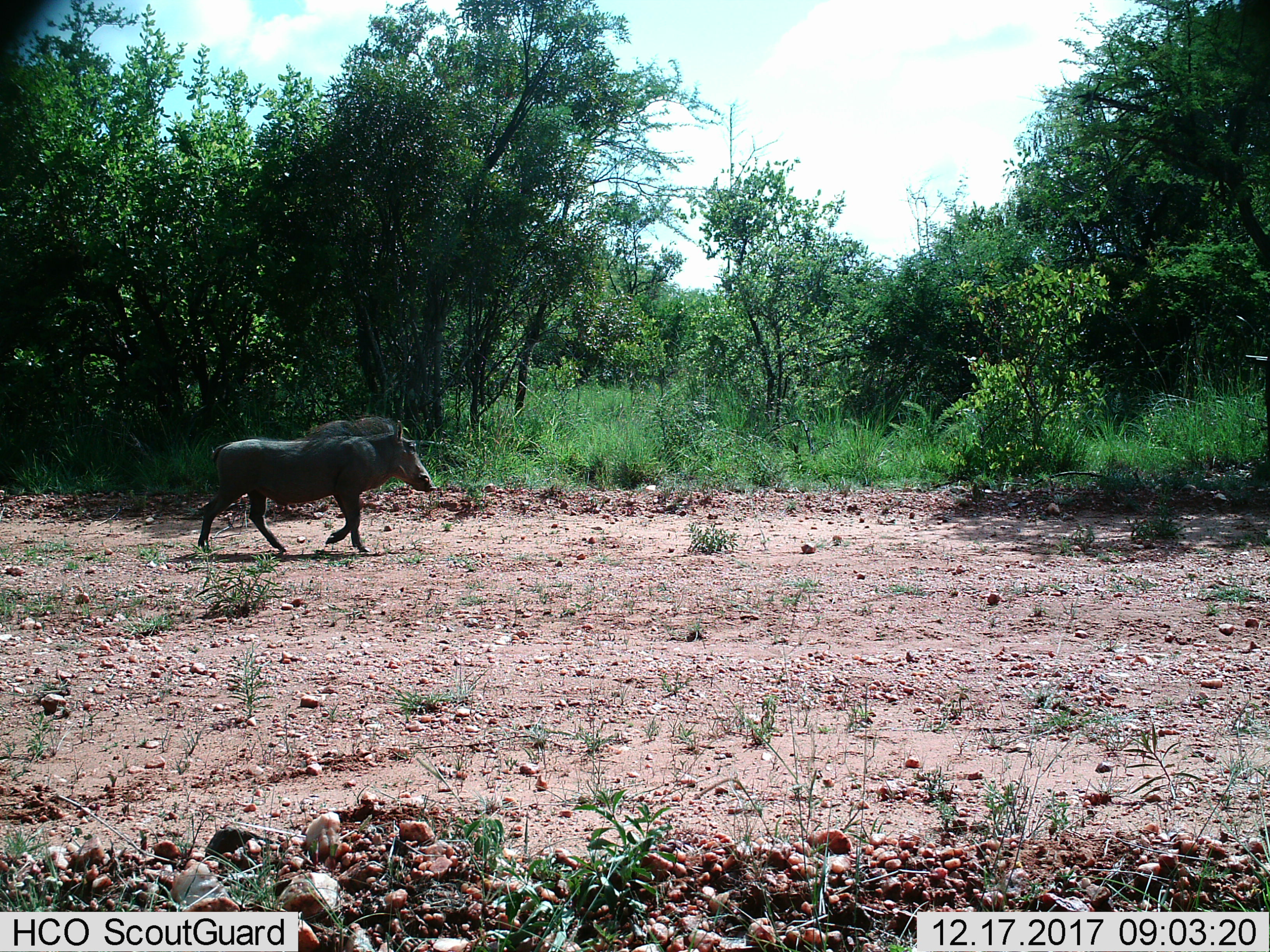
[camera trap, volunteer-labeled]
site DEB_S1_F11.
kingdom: Animalia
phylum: Chordata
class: Mammalia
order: Artiodactyla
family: Suidae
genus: Phacochoerus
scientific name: Phacochoerus africanus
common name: warthog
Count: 1.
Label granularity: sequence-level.